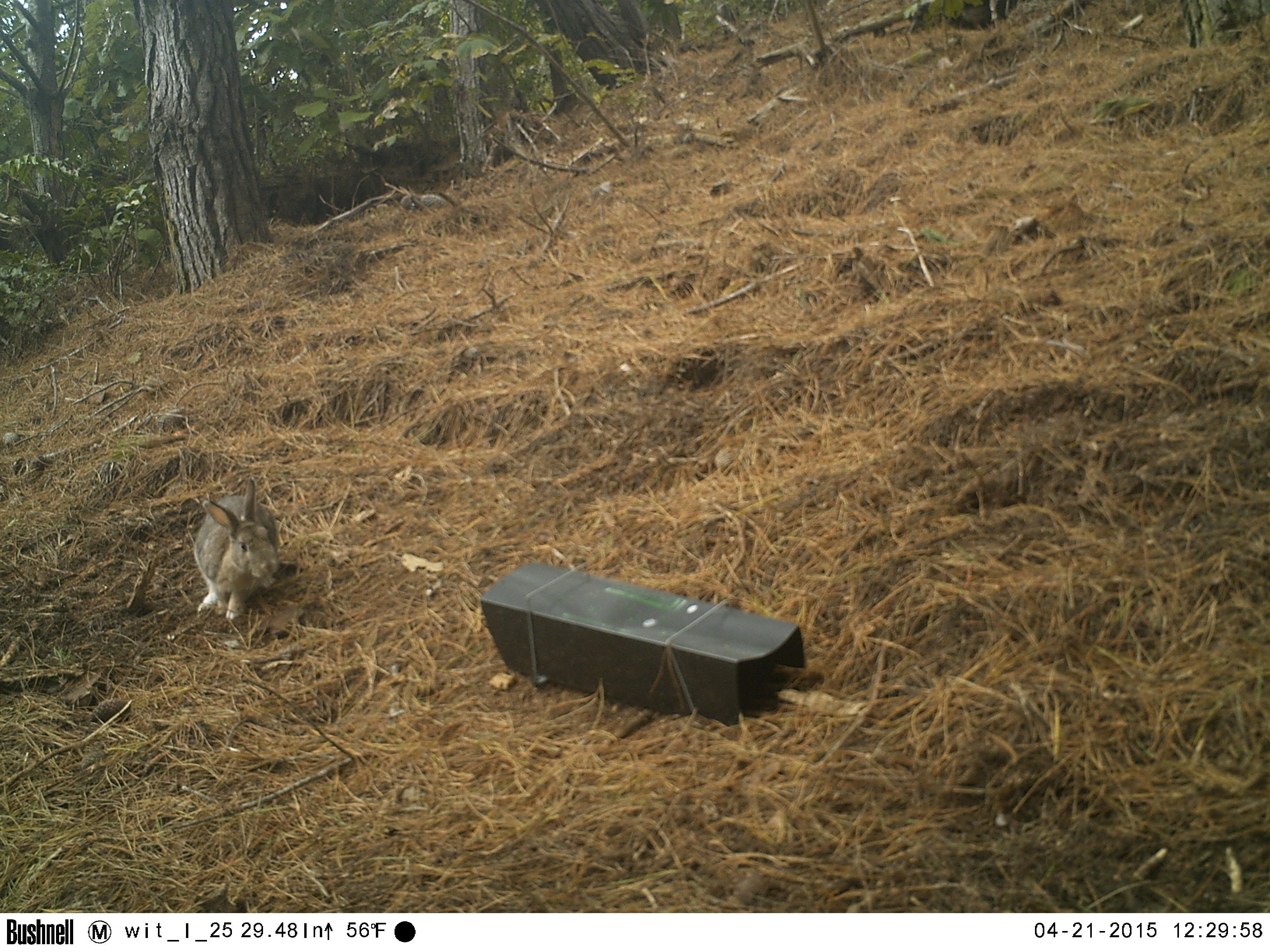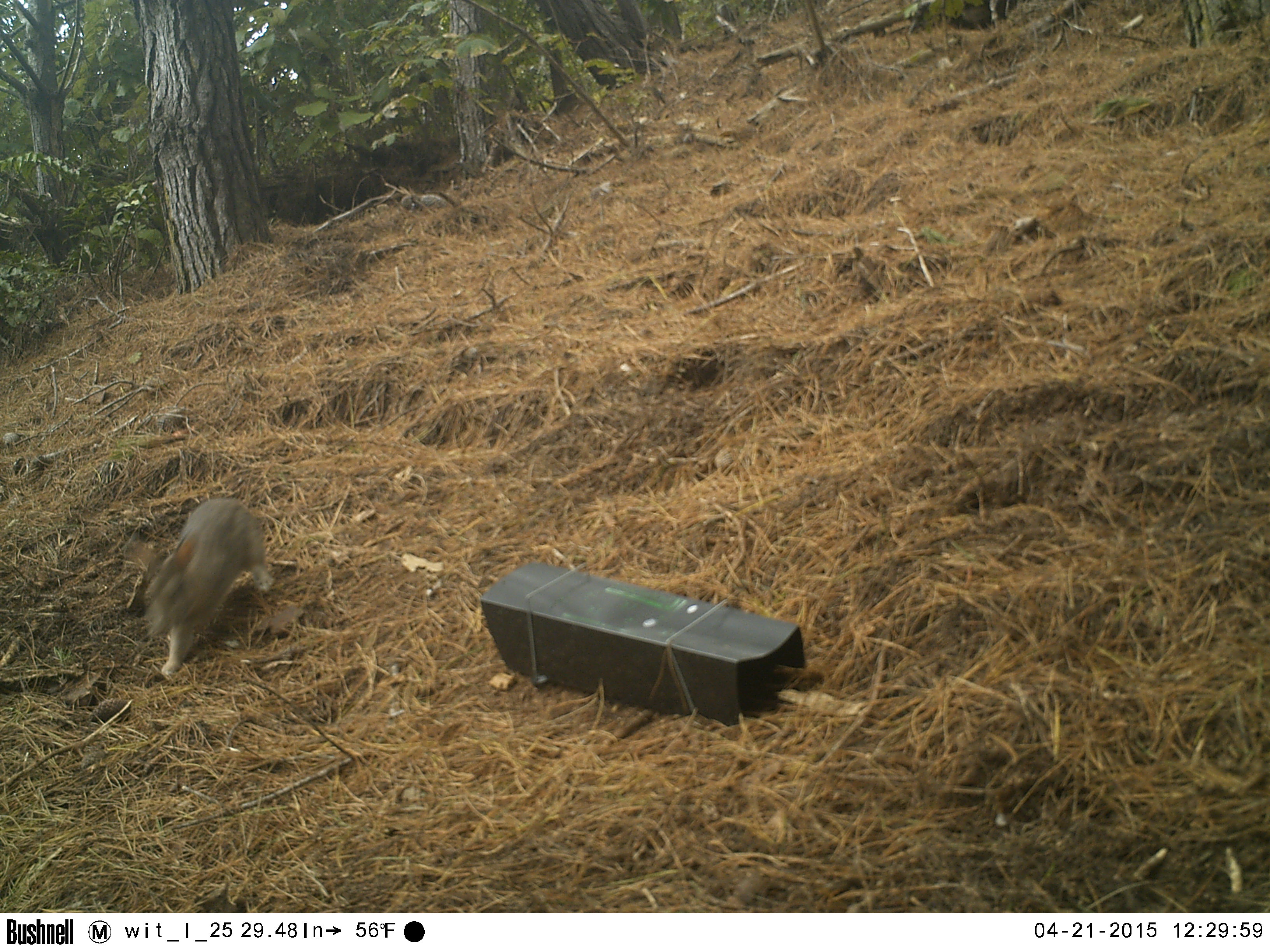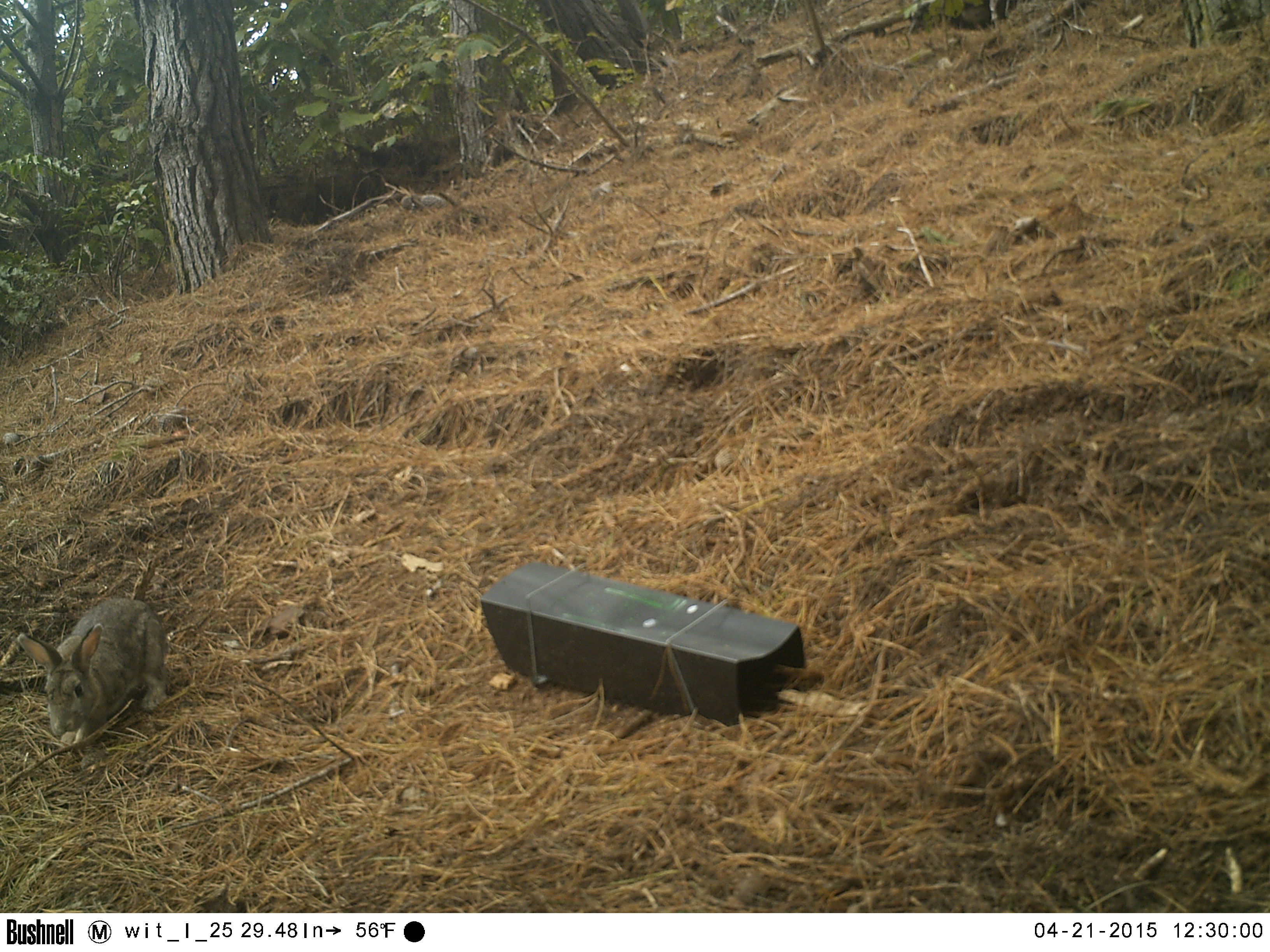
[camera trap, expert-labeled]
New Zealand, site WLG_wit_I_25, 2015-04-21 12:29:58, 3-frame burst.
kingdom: Animalia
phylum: Chordata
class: Mammalia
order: Lagomorpha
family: Leporidae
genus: Oryctolagus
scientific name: Oryctolagus cuniculus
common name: european rabbit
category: rabbit